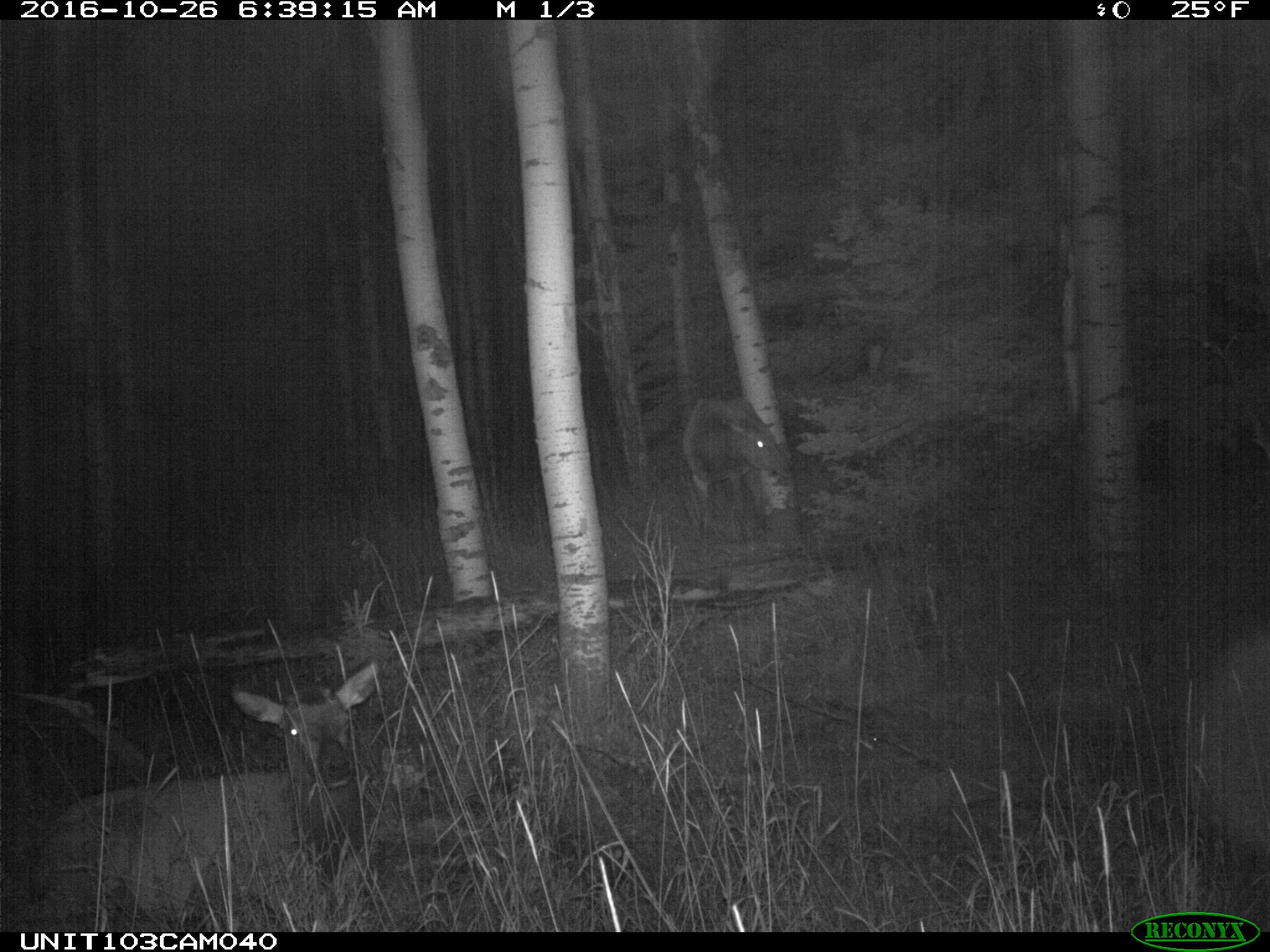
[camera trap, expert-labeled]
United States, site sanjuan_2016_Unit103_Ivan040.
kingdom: Animalia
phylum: Chordata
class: Mammalia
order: Artiodactyla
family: Cervidae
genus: Cervus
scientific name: Cervus elaphus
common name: red deer